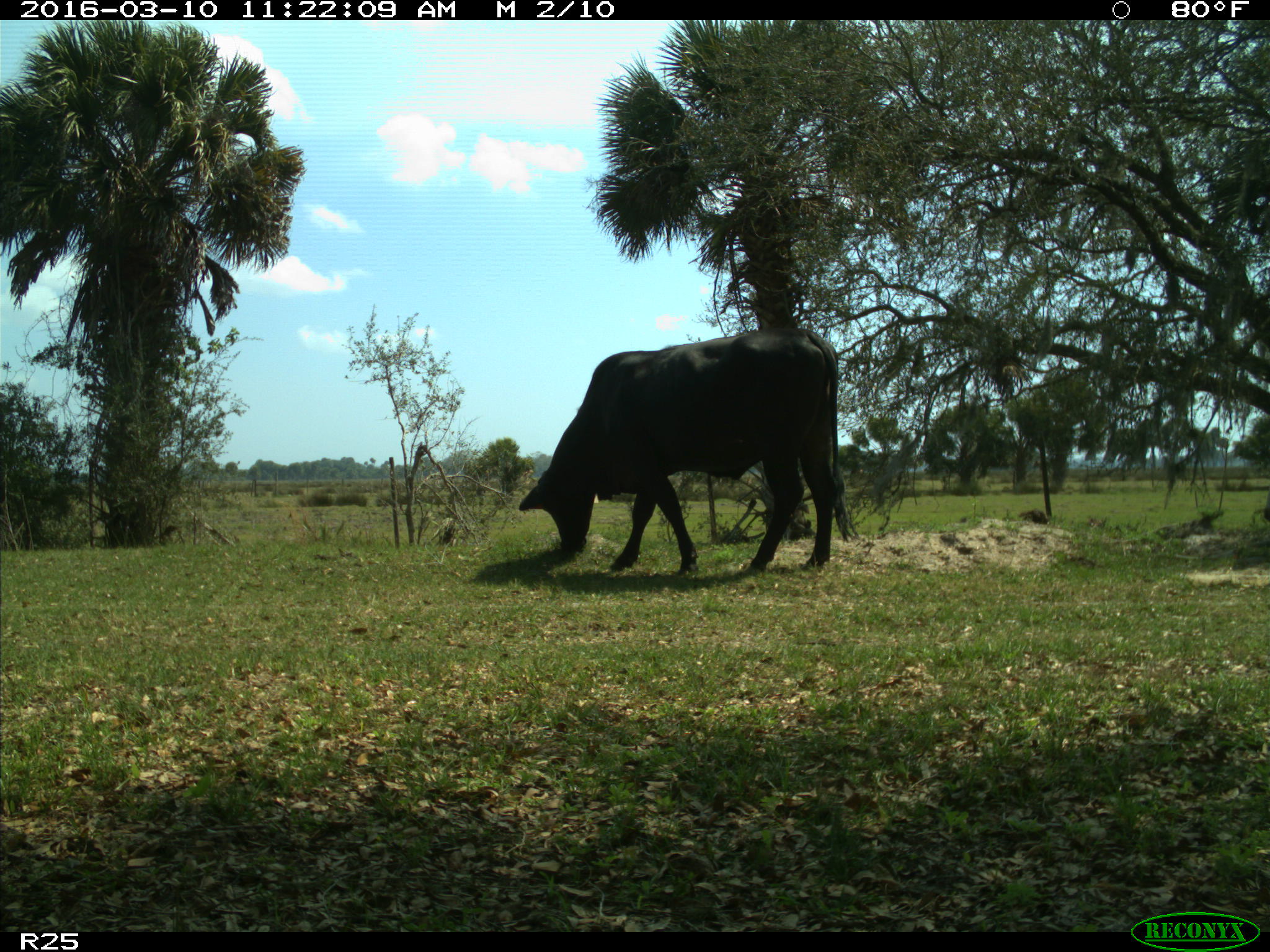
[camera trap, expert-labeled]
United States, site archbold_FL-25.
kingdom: Animalia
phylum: Chordata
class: Mammalia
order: Artiodactyla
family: Bovidae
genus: Bos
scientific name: Bos taurus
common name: domestic cow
Bos taurus (domestic cow).